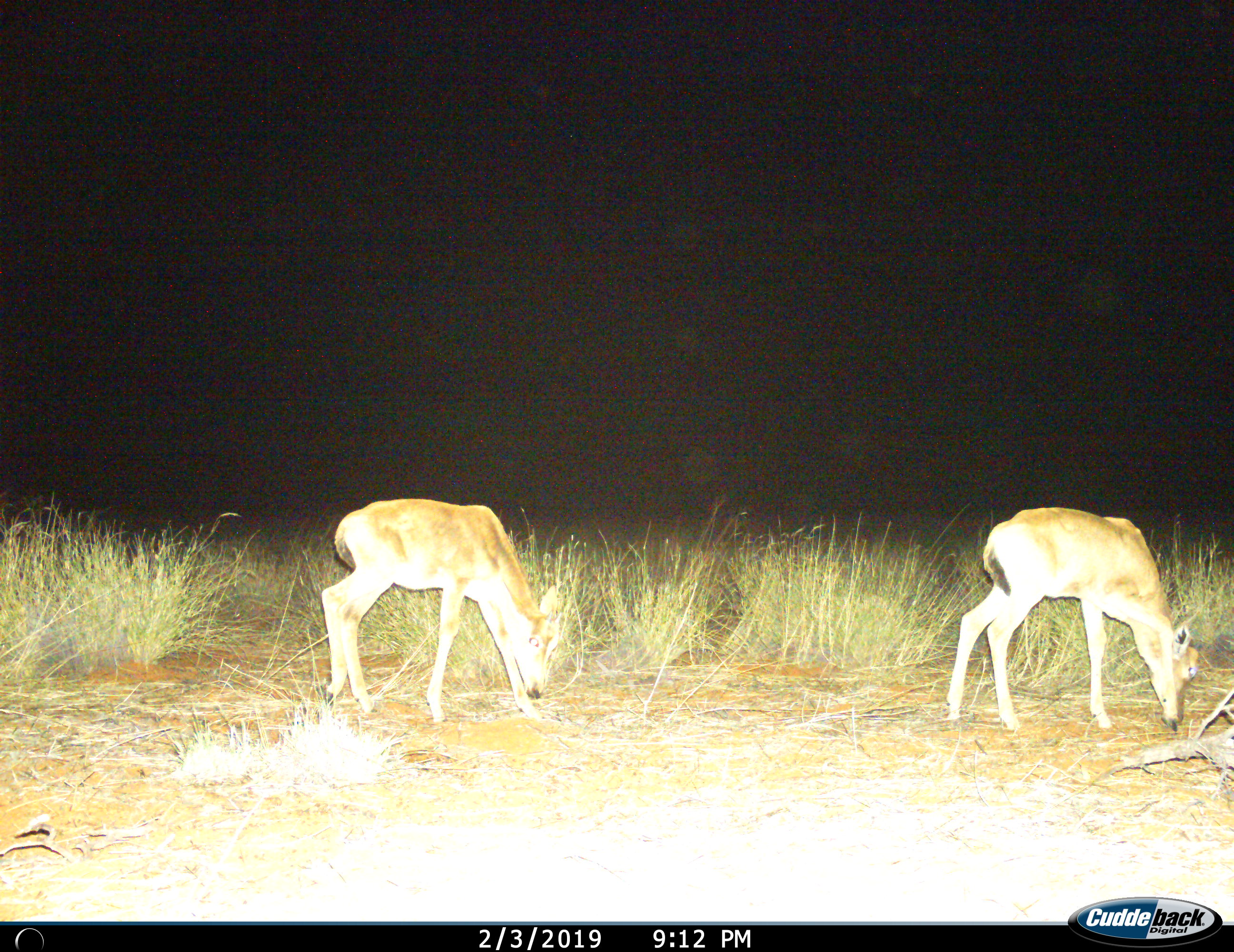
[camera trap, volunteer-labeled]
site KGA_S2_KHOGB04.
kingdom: Animalia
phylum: Chordata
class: Mammalia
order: Artiodactyla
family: Bovidae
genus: Sylvicapra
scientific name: Sylvicapra grimmia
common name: common duiker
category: duikercommongrey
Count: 2.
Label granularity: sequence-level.